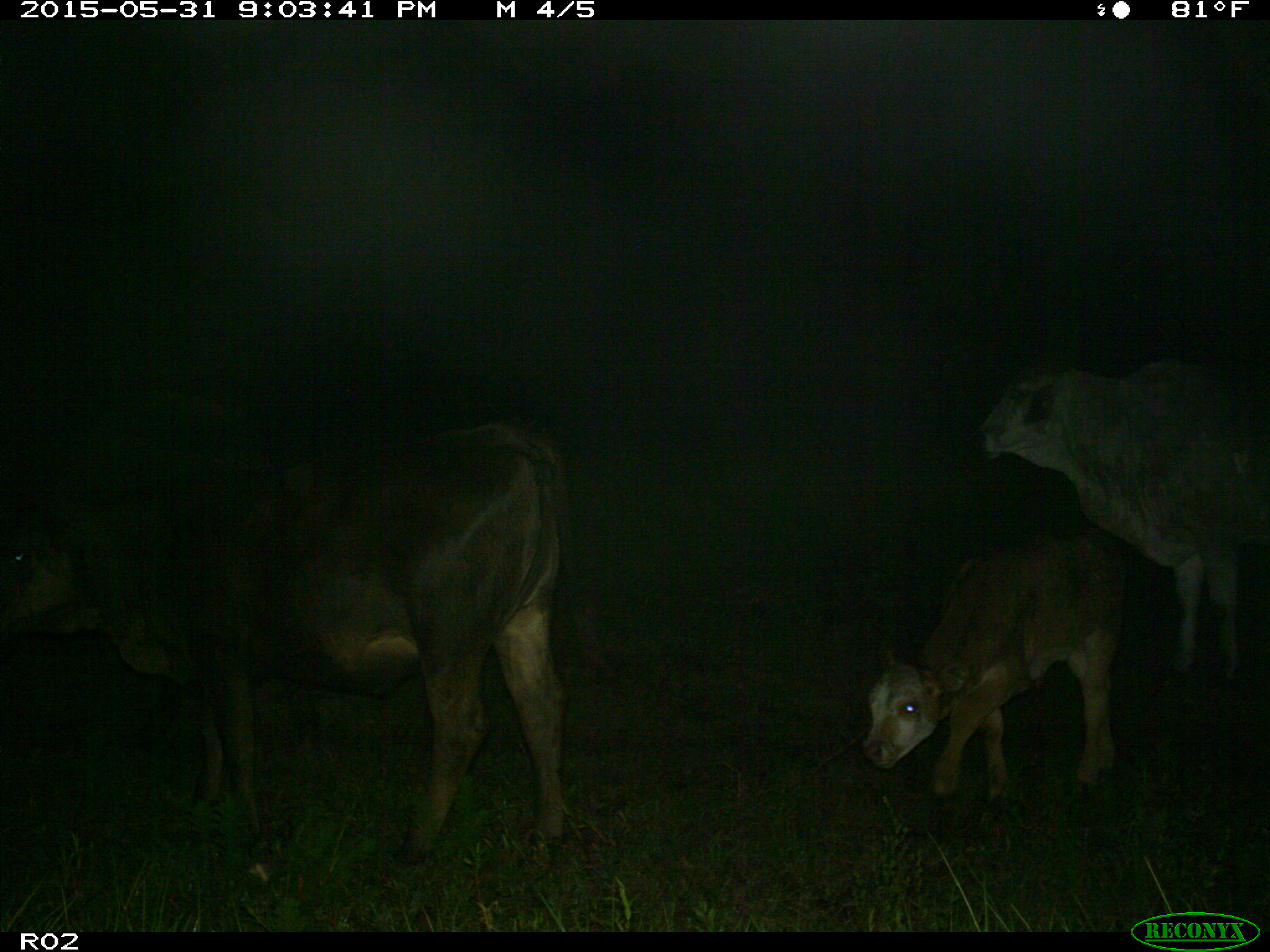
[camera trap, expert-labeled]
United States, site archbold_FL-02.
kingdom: Animalia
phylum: Chordata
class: Mammalia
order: Artiodactyla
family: Bovidae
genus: Bos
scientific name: Bos taurus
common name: domestic cow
Bos taurus (domestic cow).